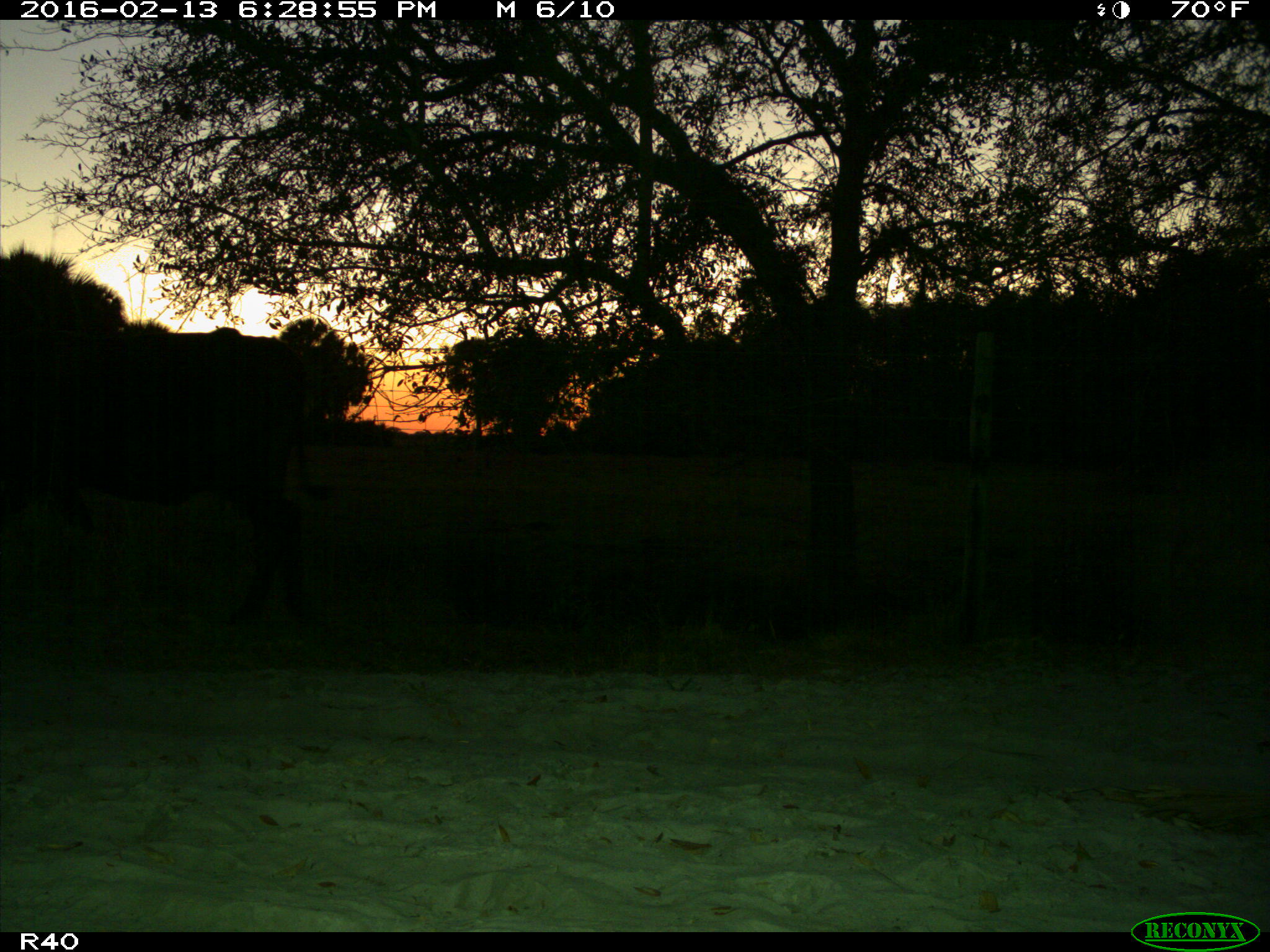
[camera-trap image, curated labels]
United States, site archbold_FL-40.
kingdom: Animalia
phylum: Chordata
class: Mammalia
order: Artiodactyla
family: Bovidae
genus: Bos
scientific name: Bos taurus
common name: domestic cow